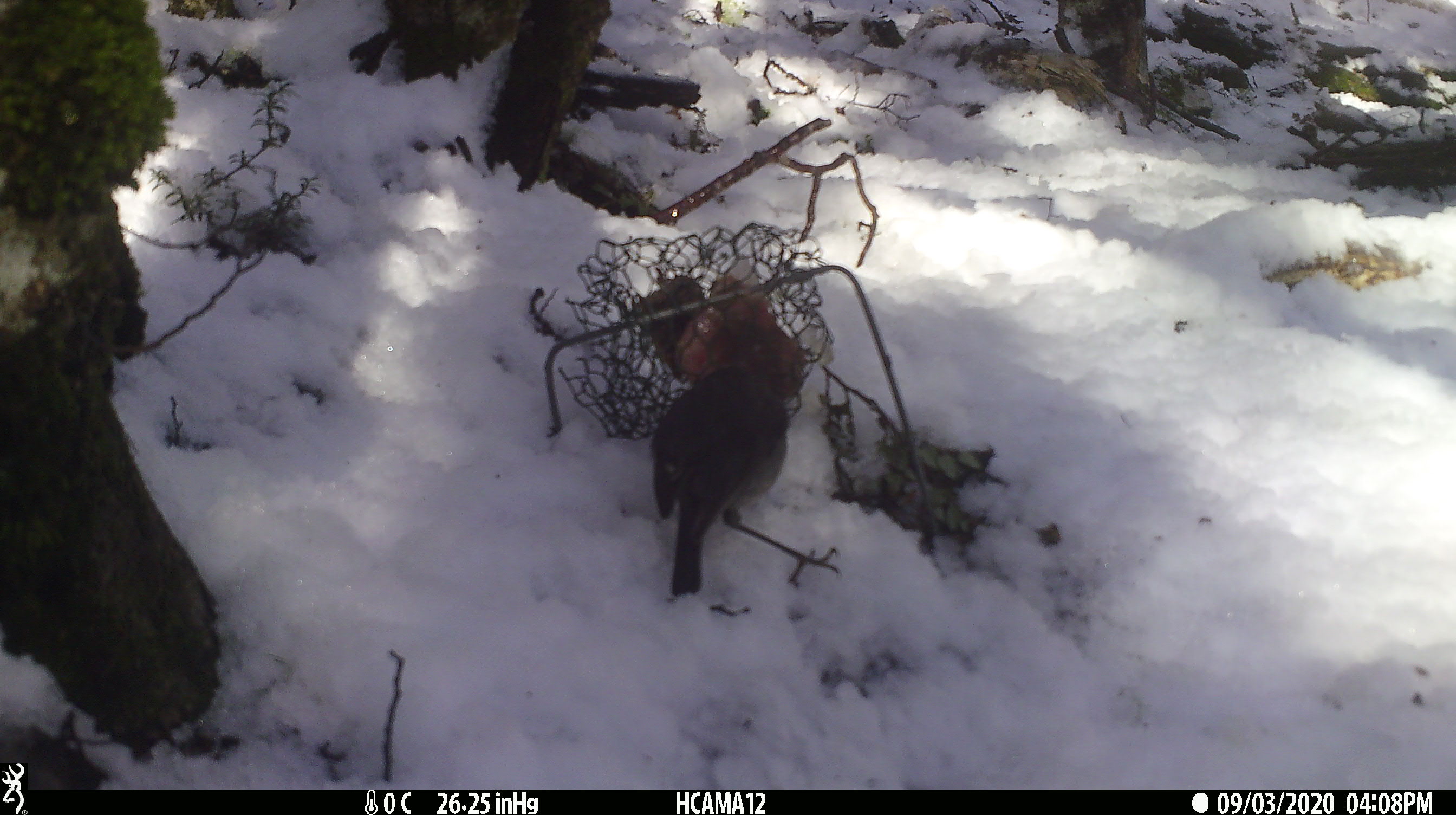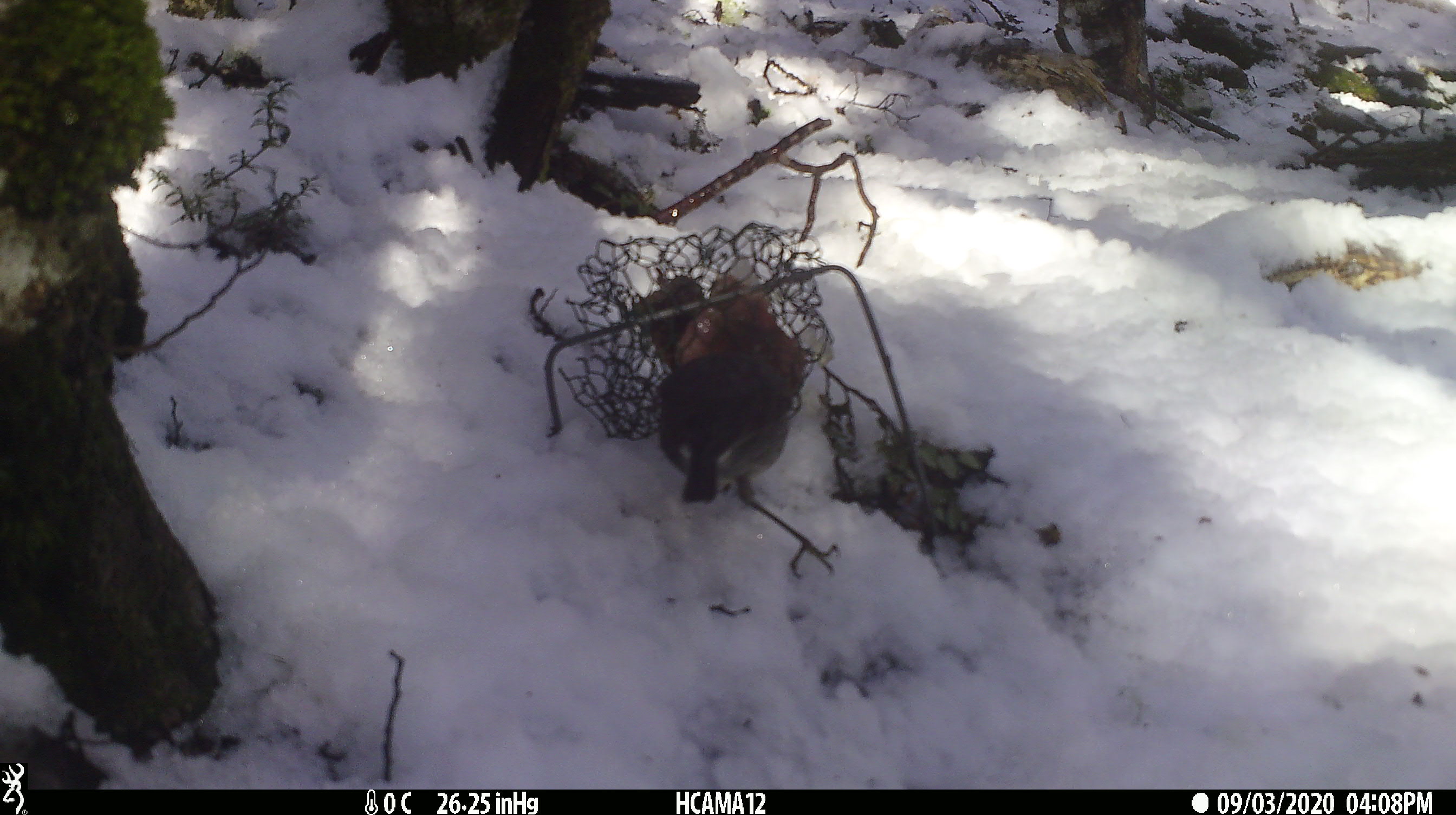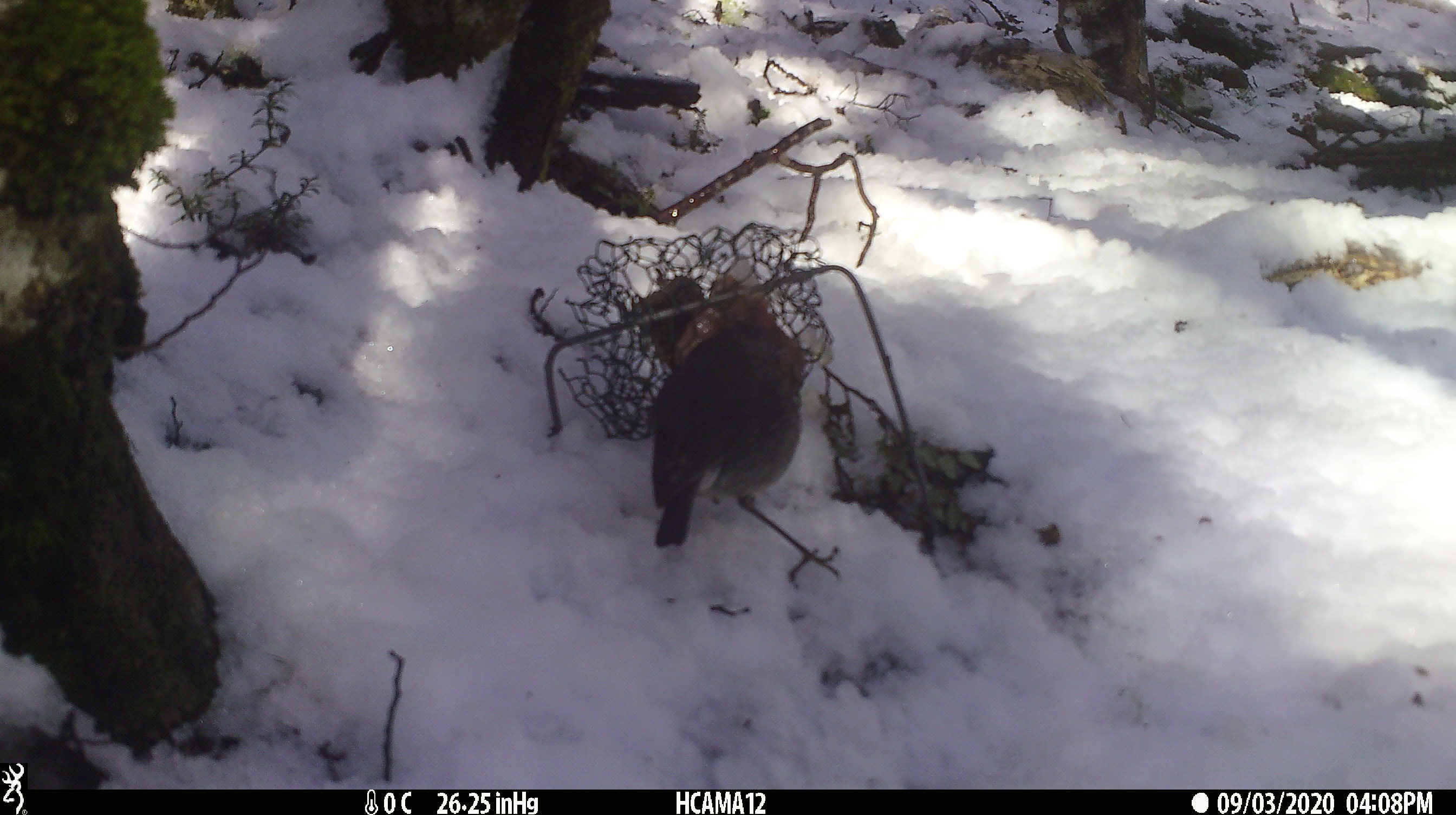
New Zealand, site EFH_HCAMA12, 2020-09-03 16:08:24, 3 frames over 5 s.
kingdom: Animalia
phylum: Chordata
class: Aves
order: Passeriformes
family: Petroicidae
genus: Petroica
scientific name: Petroica australis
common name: new zealand robin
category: robin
Robin (new zealand robin) (Petroica australis).